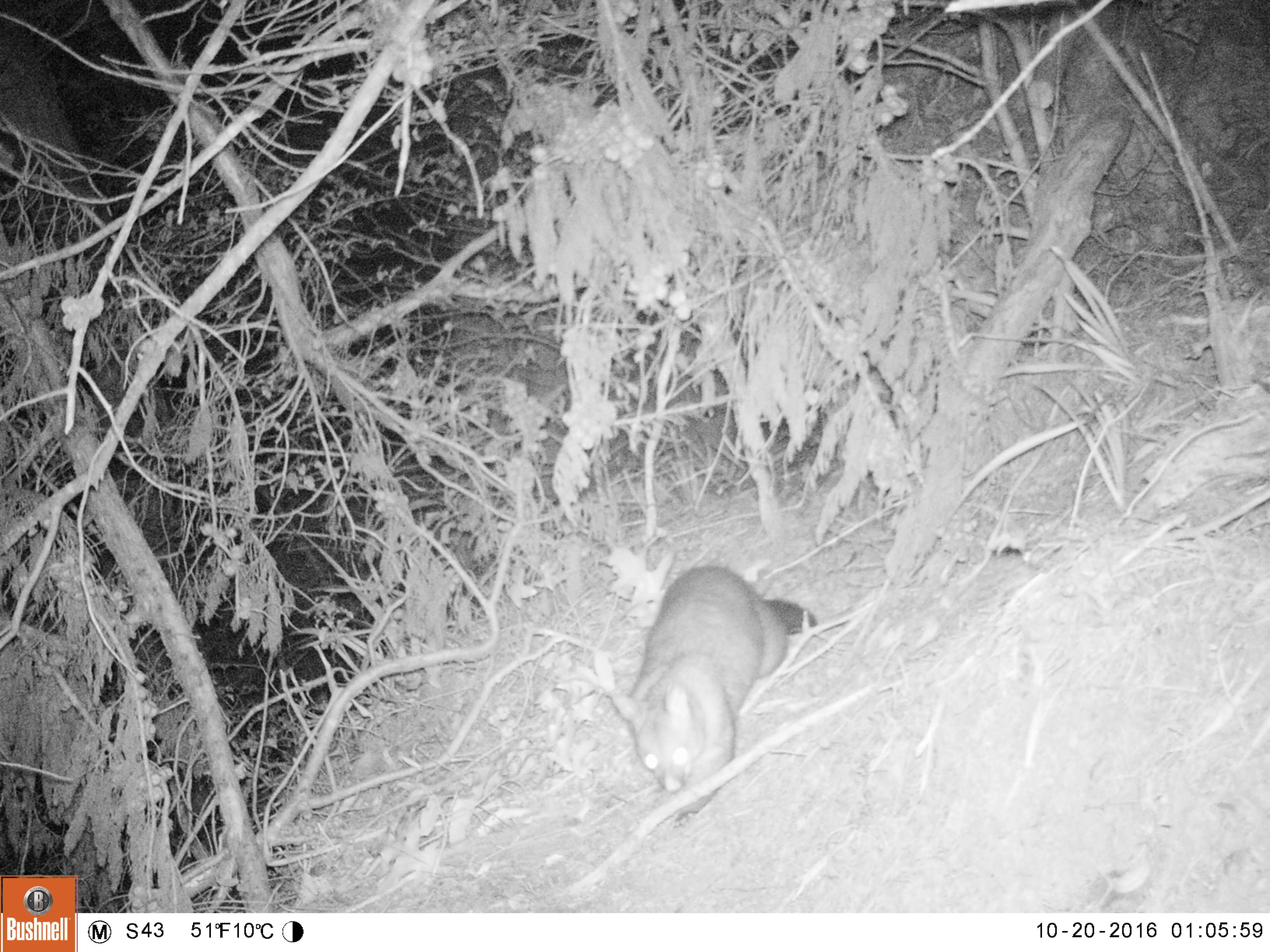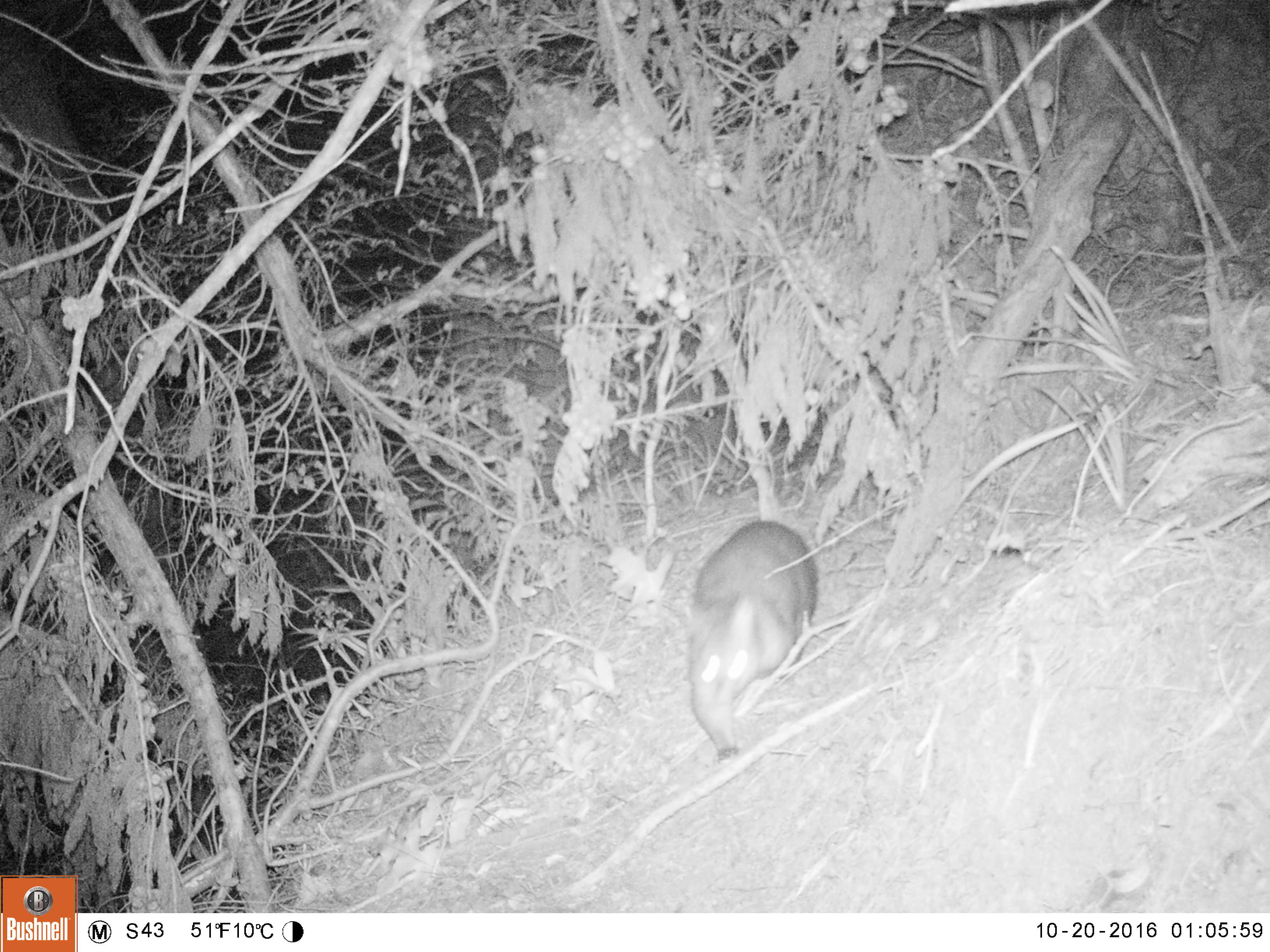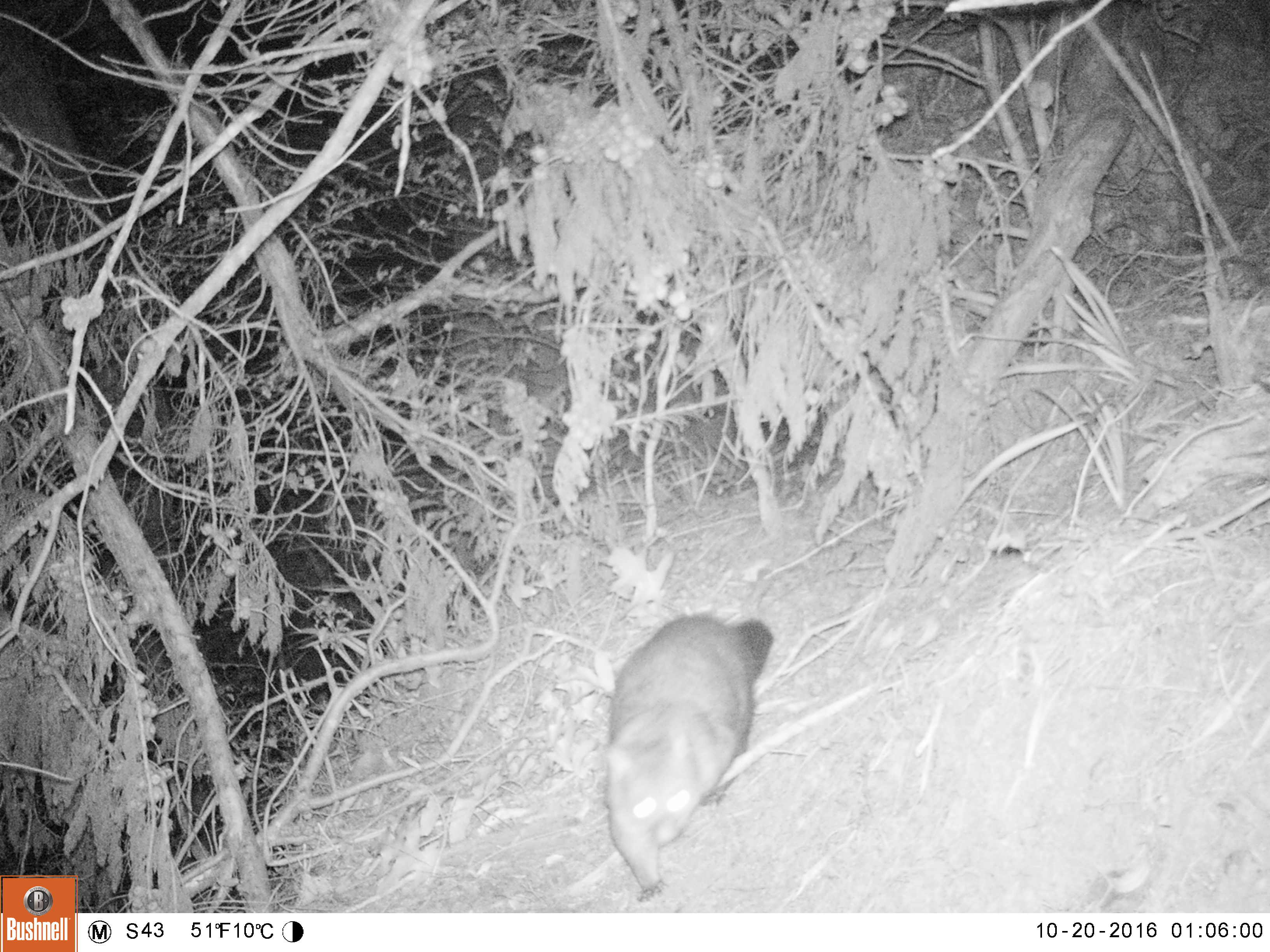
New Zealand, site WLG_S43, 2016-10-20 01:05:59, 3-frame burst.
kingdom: Animalia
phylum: Chordata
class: Mammalia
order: Diprotodontia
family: Phalangeridae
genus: Trichosurus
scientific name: Trichosurus vulpecula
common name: common brushtail possum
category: possum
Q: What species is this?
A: Possum (common brushtail possum) (Trichosurus vulpecula).